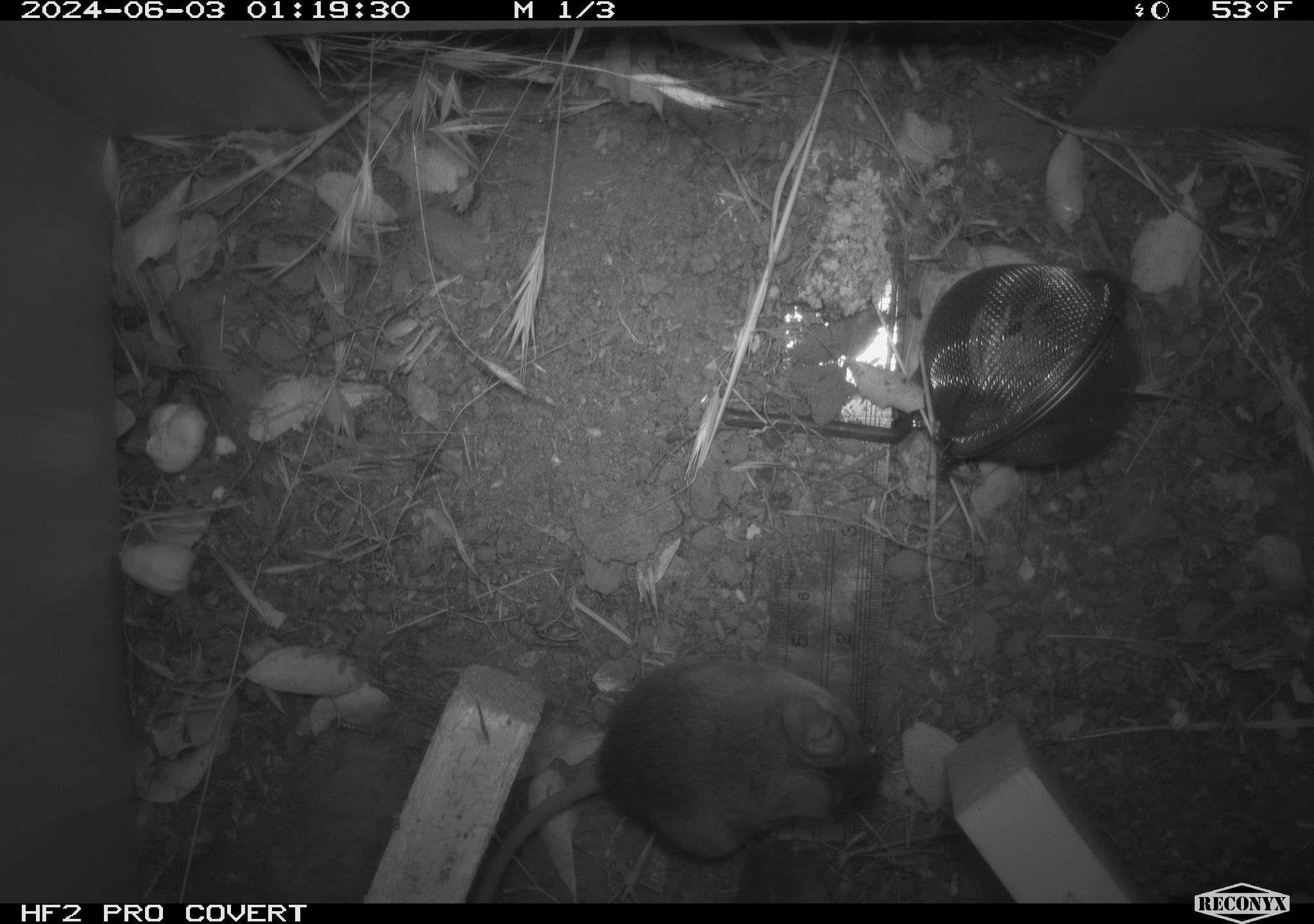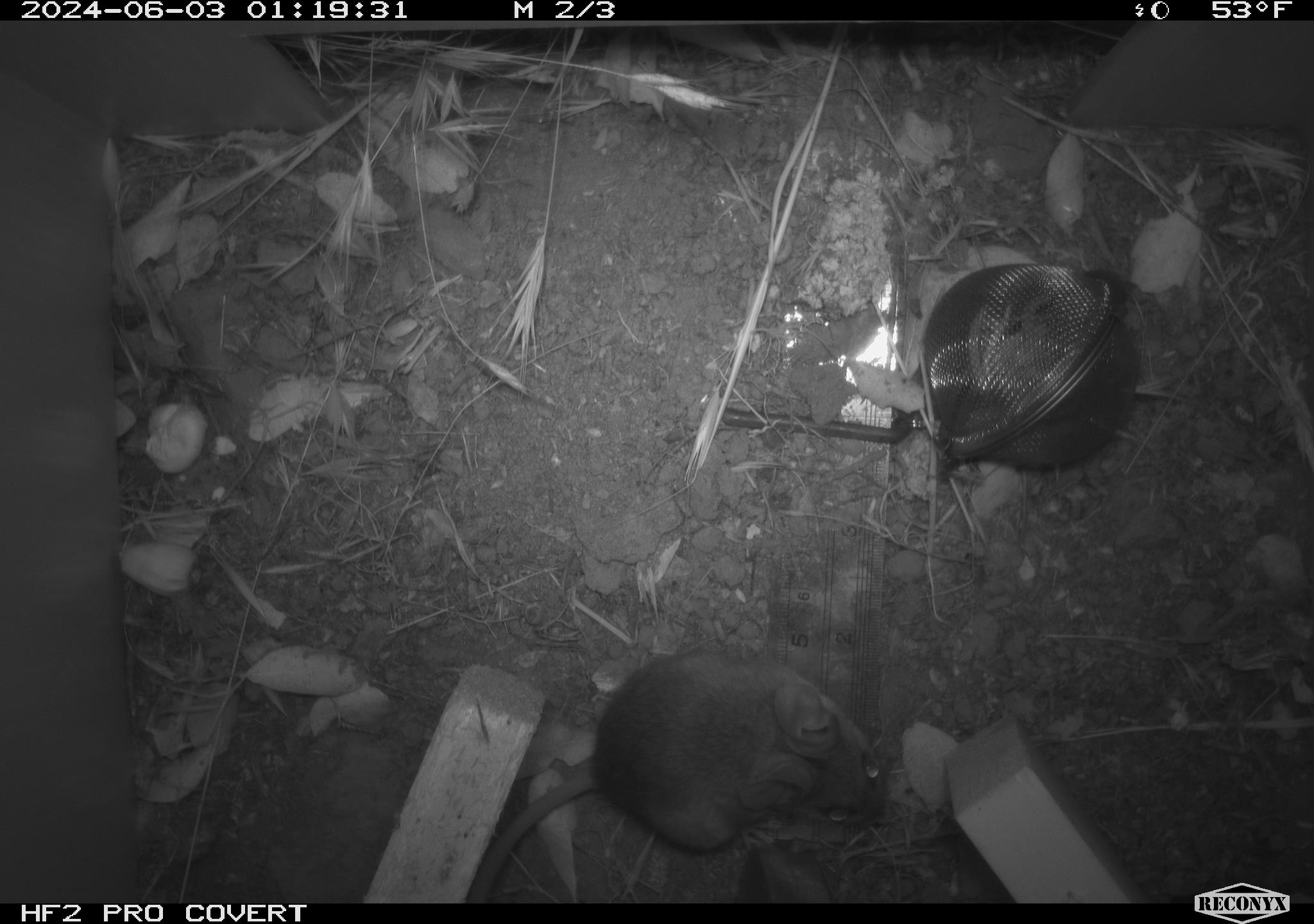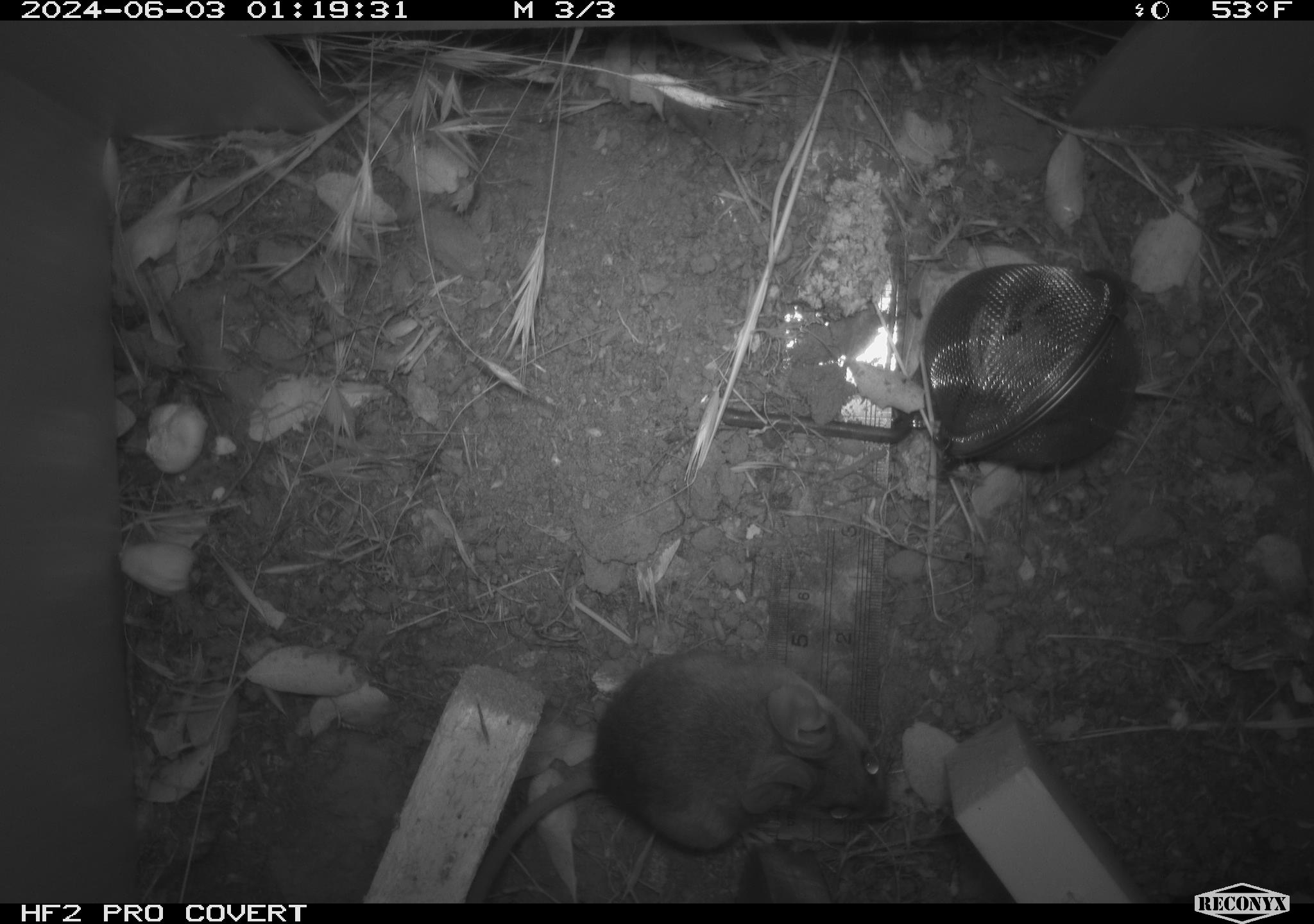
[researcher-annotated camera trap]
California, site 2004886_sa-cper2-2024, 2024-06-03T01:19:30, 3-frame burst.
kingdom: Animalia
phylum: Chordata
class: Mammalia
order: Rodentia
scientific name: Rodentia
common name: rodent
Rodent (Rodentia).